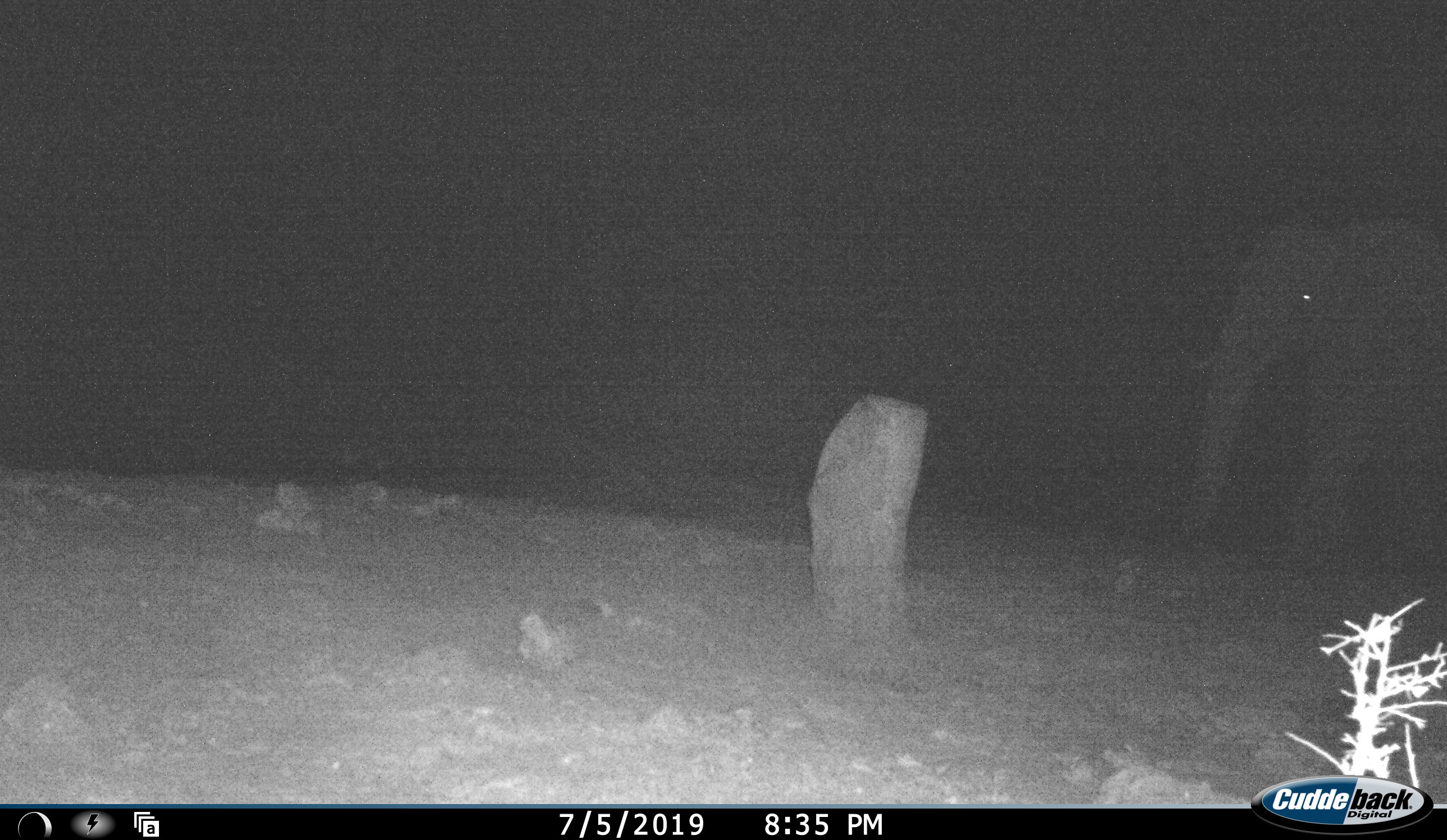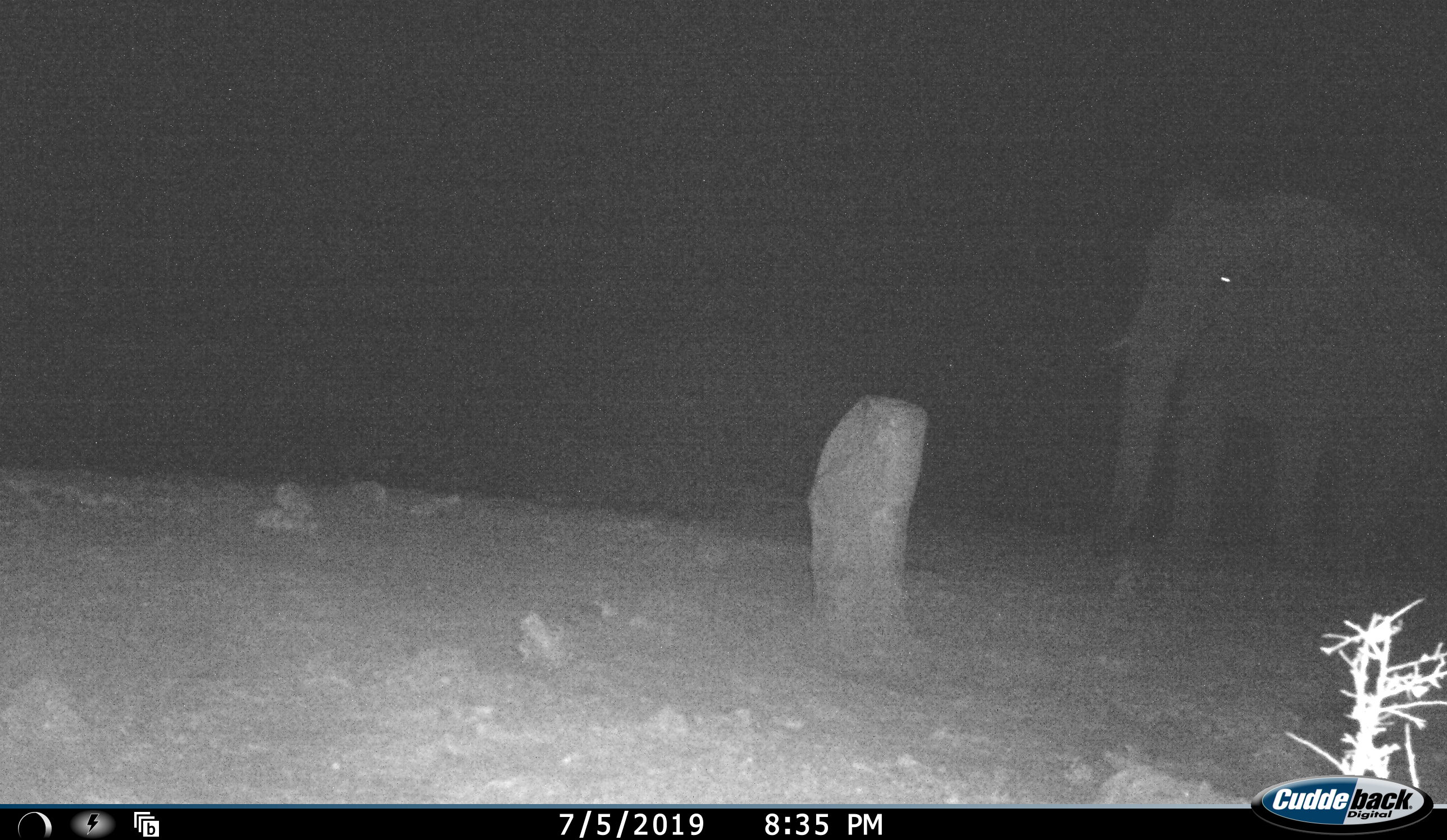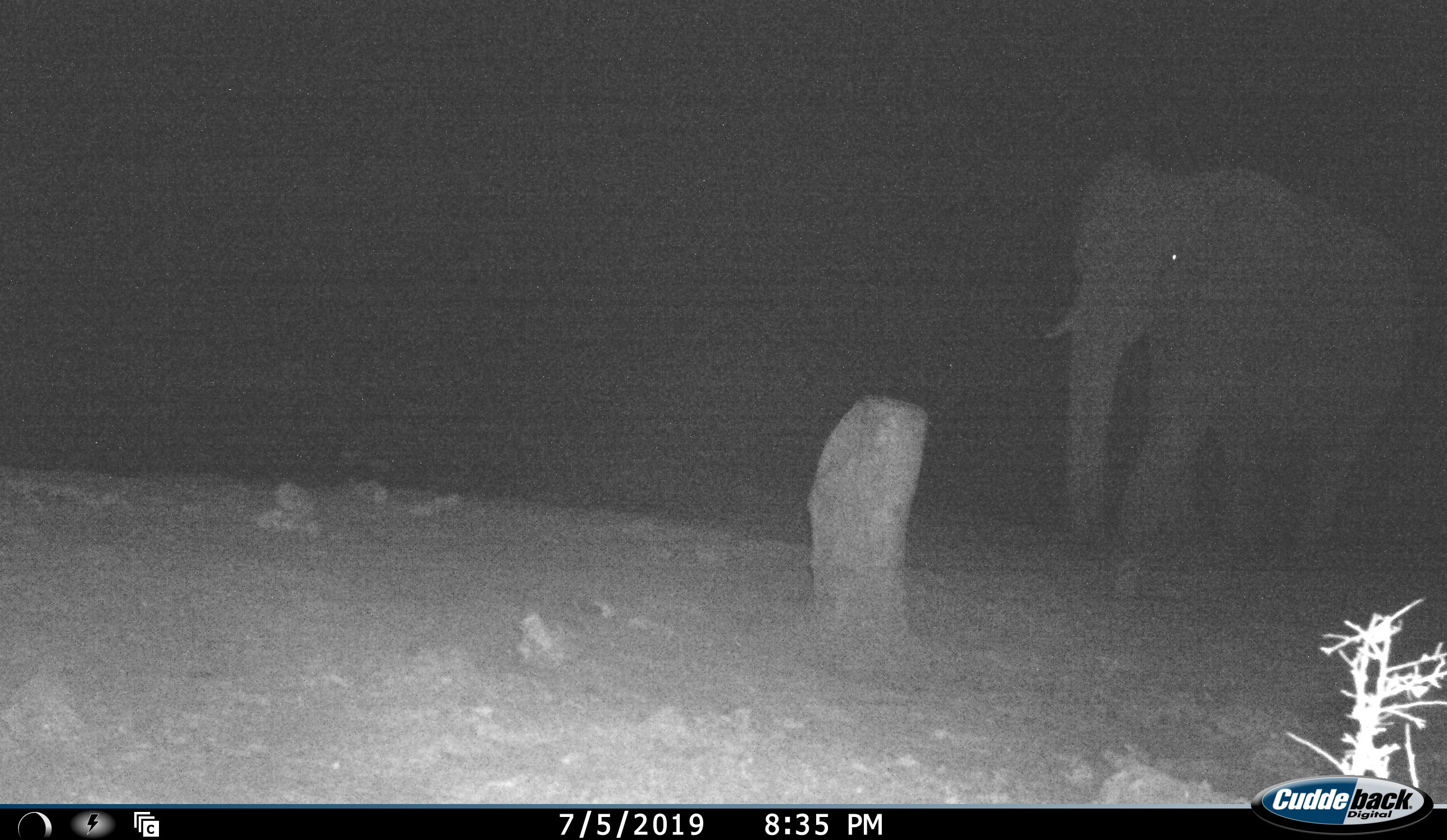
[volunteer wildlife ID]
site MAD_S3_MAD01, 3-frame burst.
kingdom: Animalia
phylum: Chordata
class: Mammalia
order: Proboscidea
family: Elephantidae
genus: Loxodonta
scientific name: Loxodonta africana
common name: african bush elephant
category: elephant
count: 1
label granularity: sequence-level